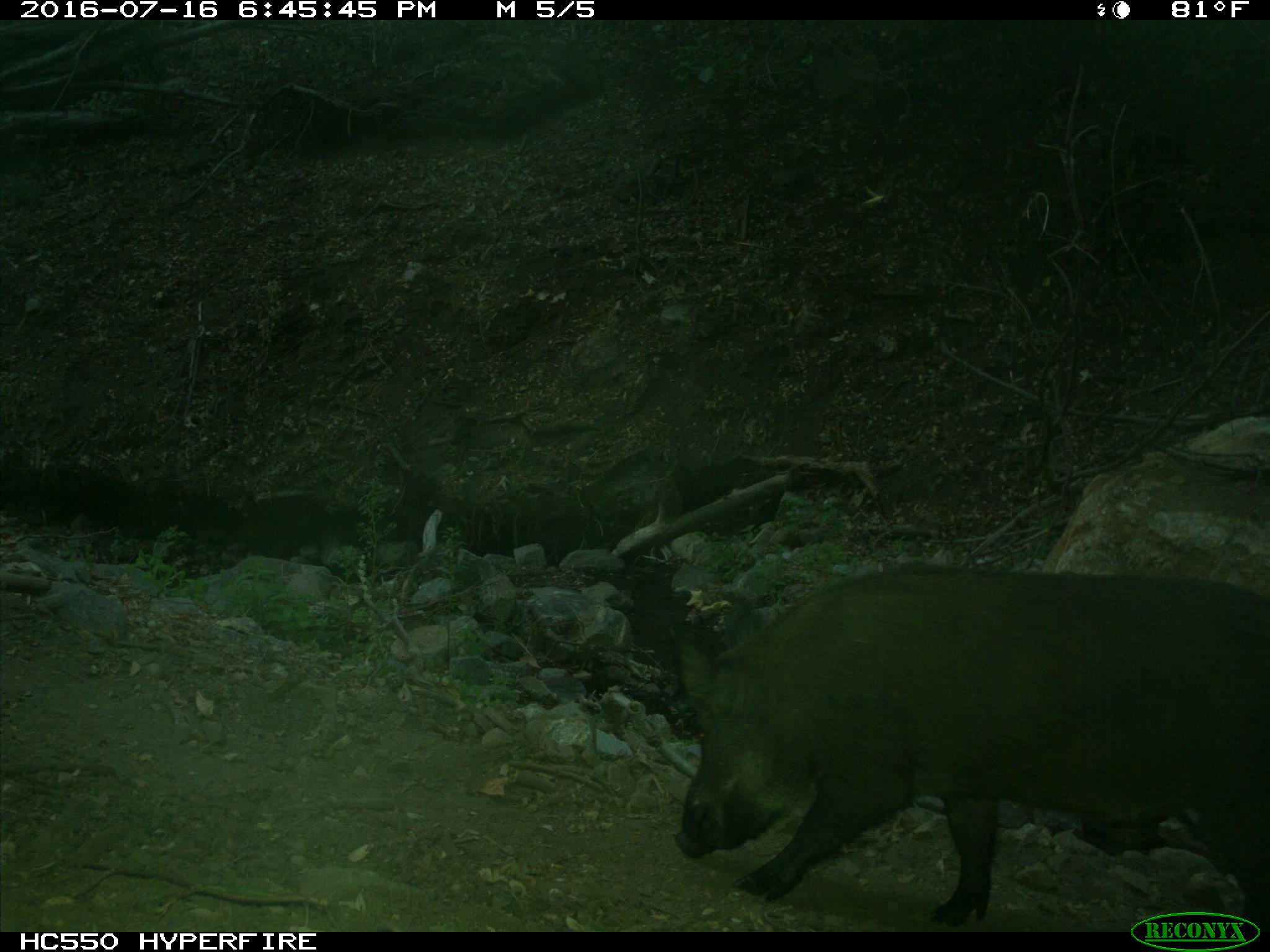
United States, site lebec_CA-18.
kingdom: Animalia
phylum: Chordata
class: Mammalia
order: Artiodactyla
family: Suidae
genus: Sus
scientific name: Sus scrofa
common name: wild boar